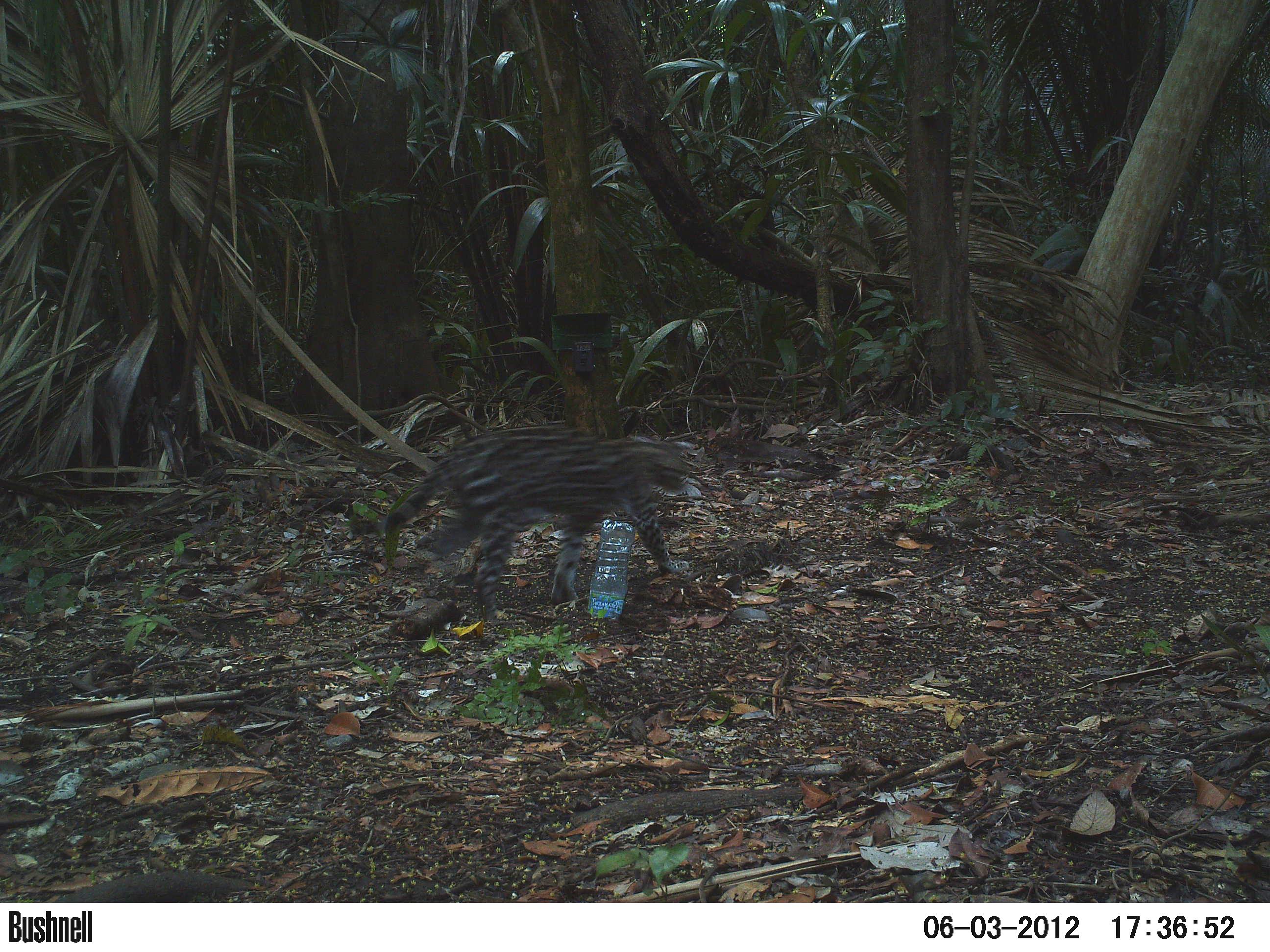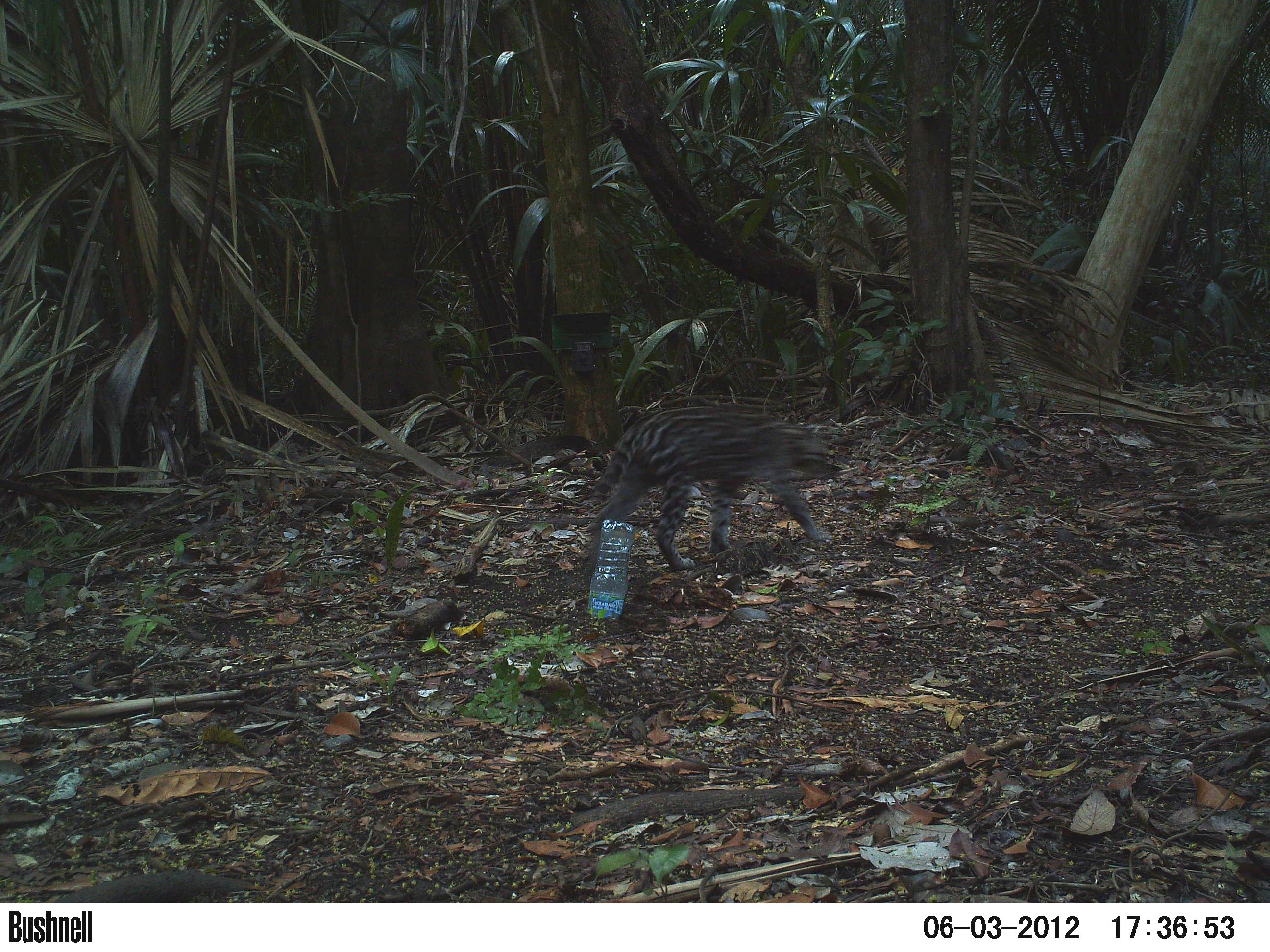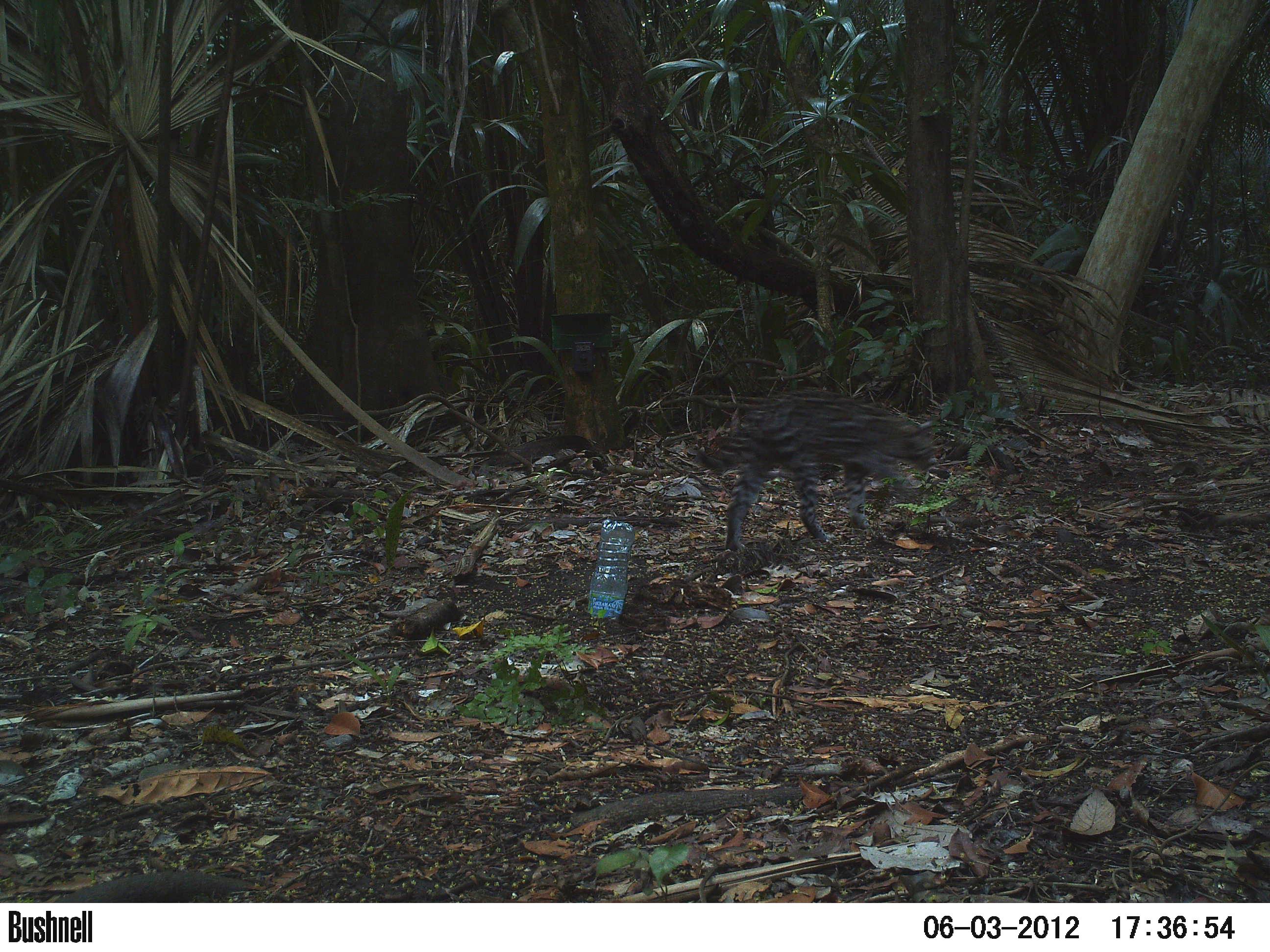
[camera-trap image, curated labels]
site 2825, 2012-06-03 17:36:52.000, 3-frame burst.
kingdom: Animalia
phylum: Chordata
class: Mammalia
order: Carnivora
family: Felidae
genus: Leopardus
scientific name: Leopardus pardalis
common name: ocelot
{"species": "Leopardus pardalis (ocelot)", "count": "1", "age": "adult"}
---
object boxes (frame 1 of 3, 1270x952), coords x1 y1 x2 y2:
leopardus pardalis: 347 423 692 623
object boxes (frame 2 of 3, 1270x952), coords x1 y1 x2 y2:
leopardus pardalis: 580 403 835 577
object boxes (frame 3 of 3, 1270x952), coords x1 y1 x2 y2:
leopardus pardalis: 693 388 937 552